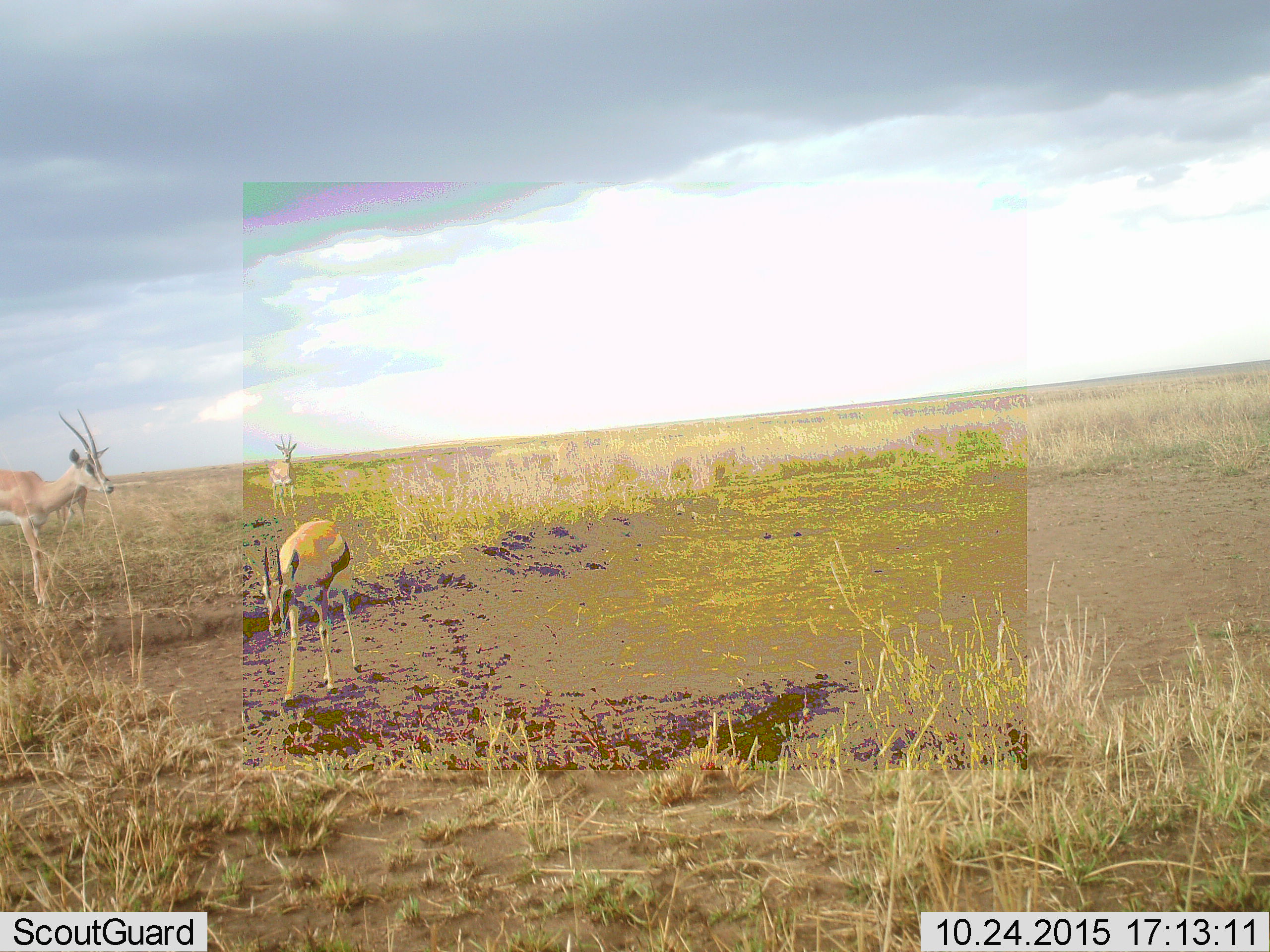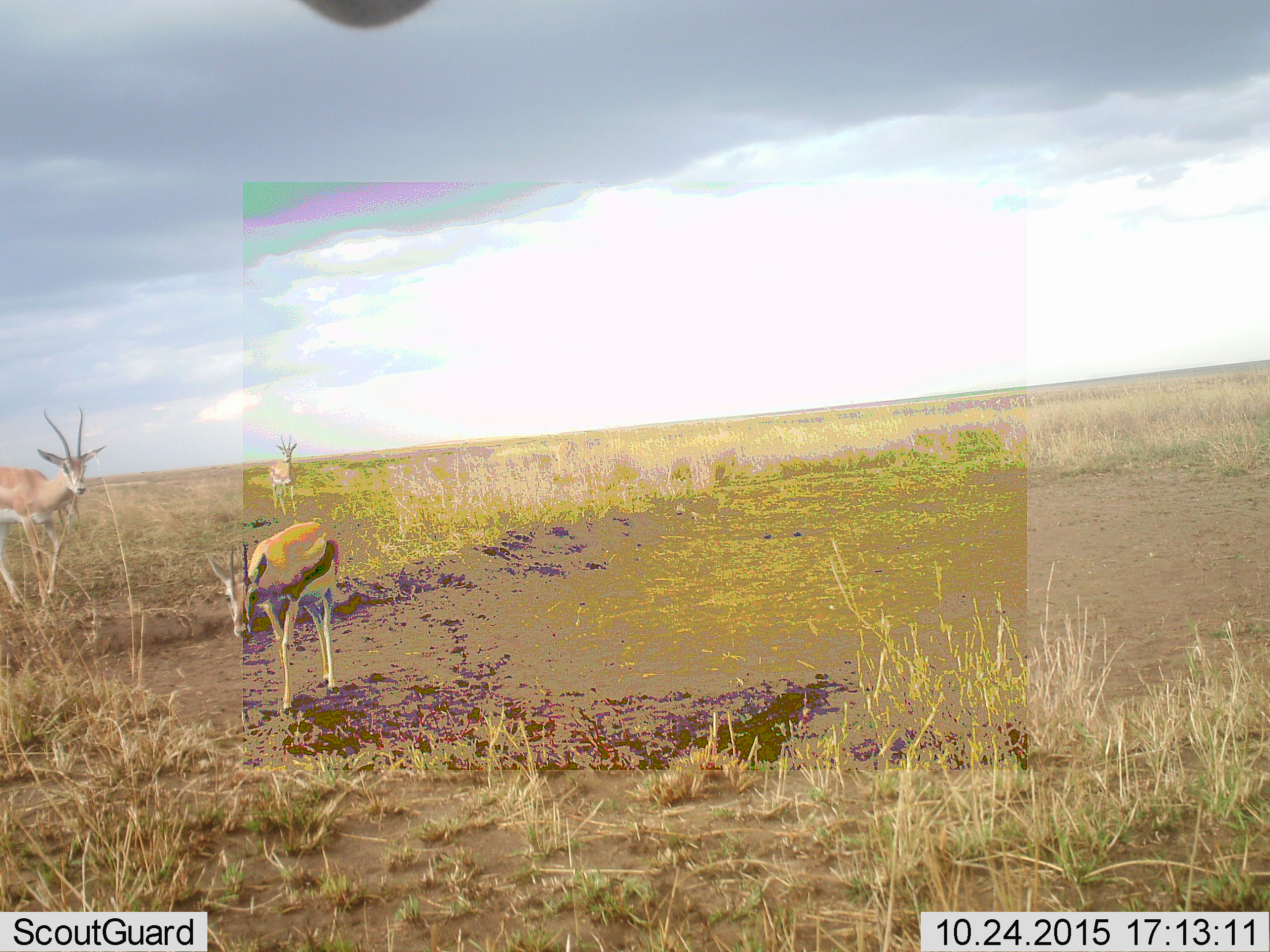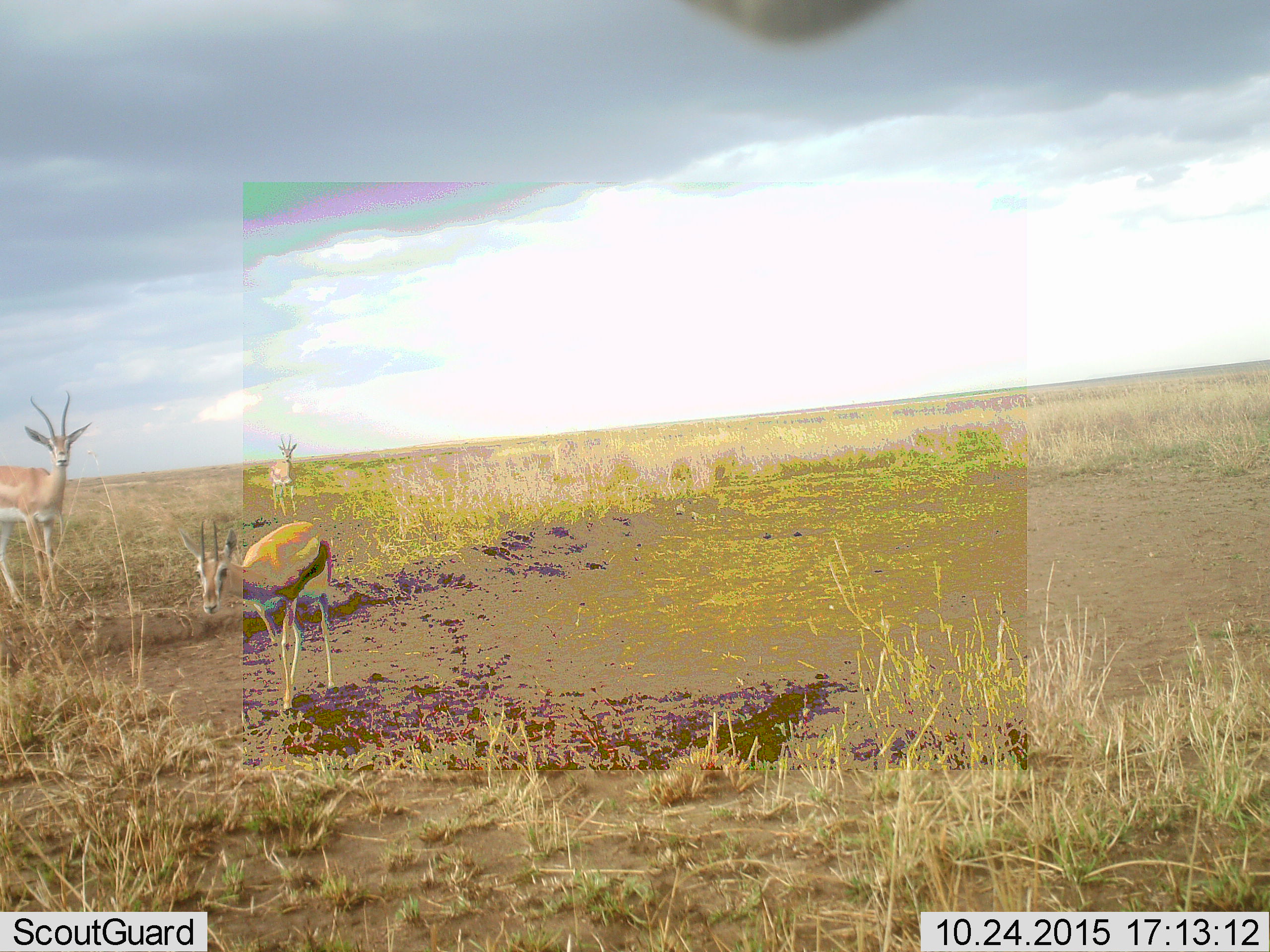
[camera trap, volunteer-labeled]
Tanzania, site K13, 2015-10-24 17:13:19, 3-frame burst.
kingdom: Animalia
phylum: Chordata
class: Mammalia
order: Artiodactyla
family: Bovidae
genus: Nanger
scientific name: Nanger granti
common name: grant's gazelle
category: gazellegrants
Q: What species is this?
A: Gazellegrants (grant's gazelle) (Nanger granti).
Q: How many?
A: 3.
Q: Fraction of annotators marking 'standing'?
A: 100%.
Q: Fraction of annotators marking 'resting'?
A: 0%.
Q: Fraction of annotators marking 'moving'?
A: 67%.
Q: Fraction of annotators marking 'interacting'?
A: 0%.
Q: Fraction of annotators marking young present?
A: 0%.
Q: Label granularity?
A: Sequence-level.